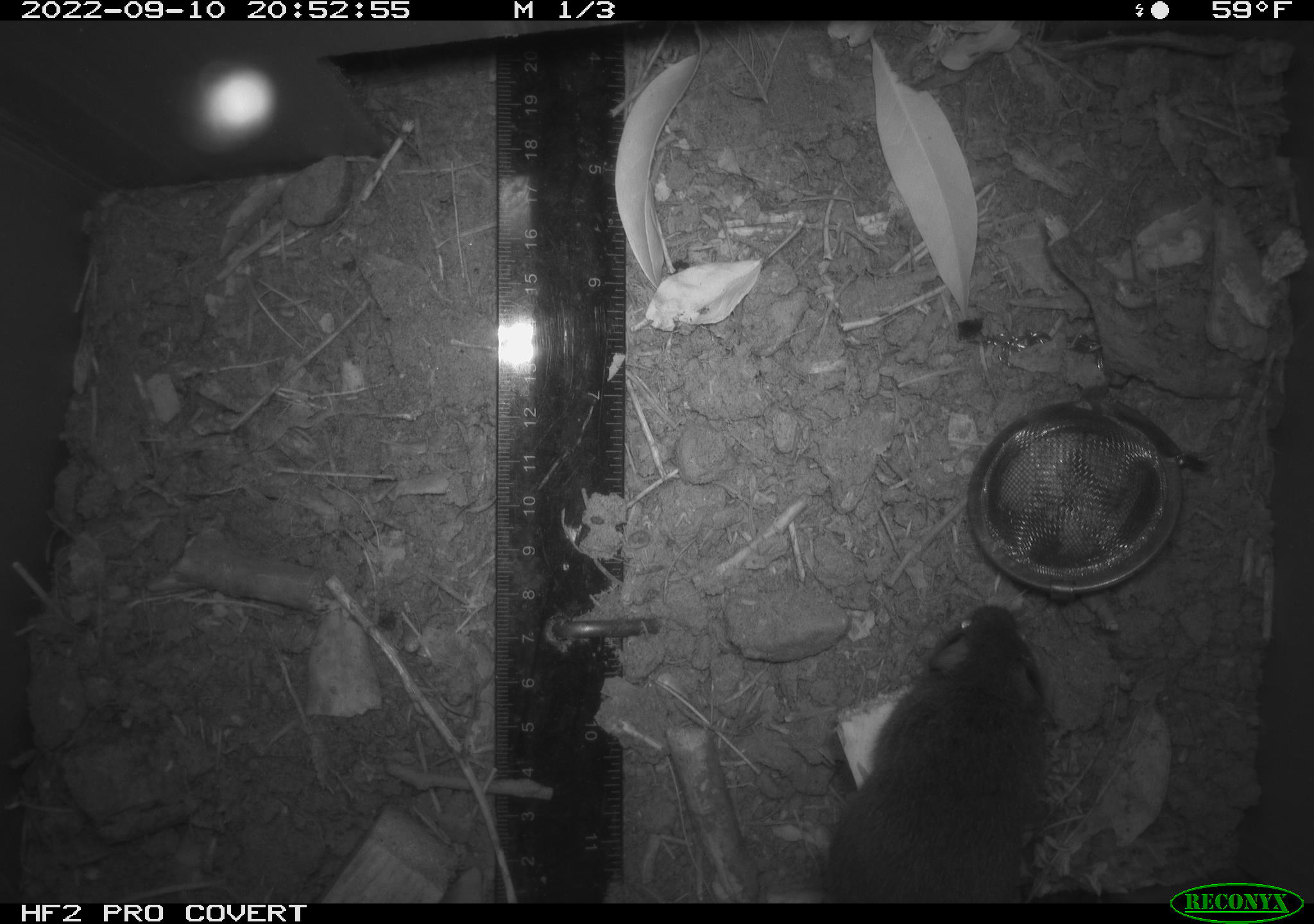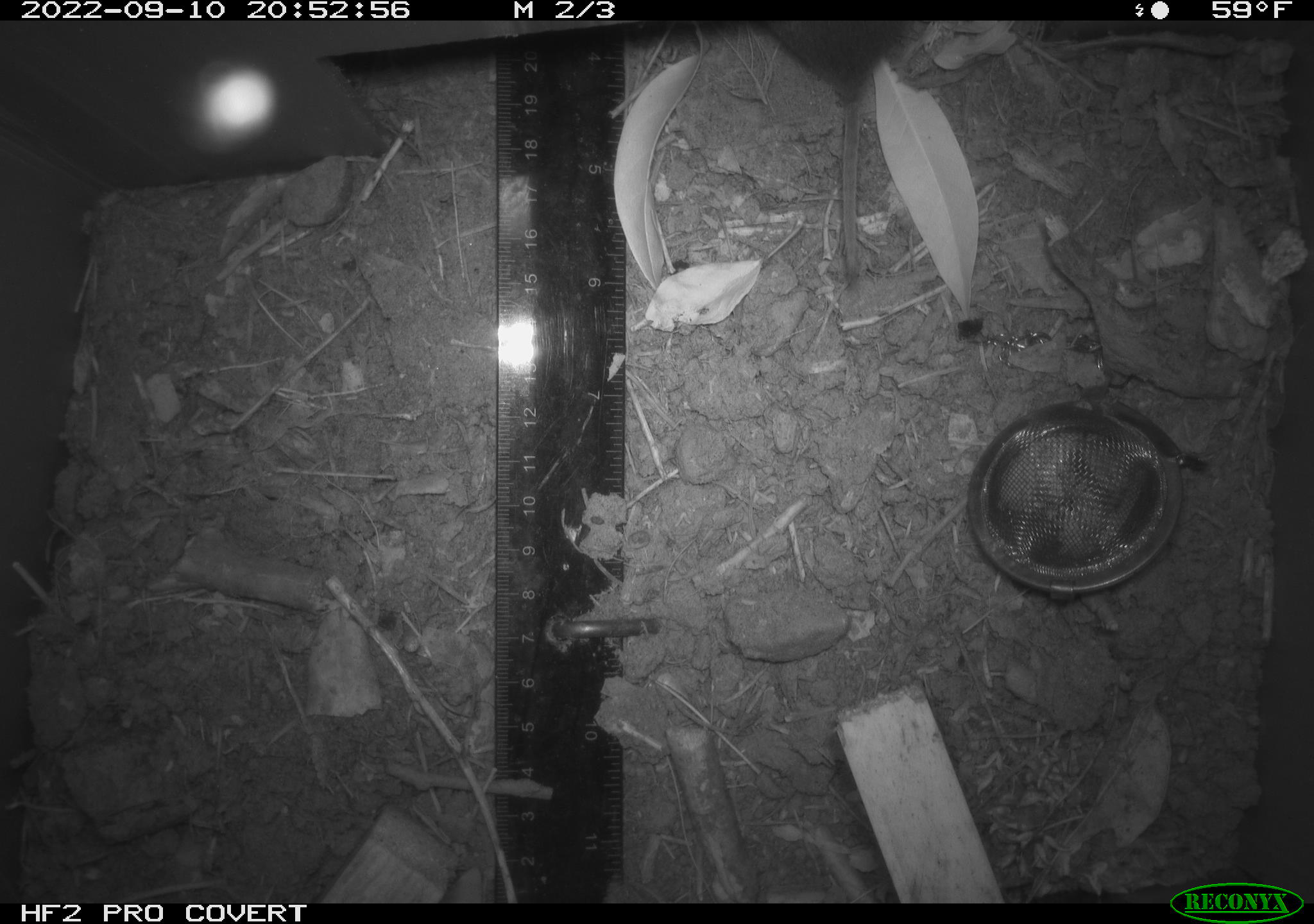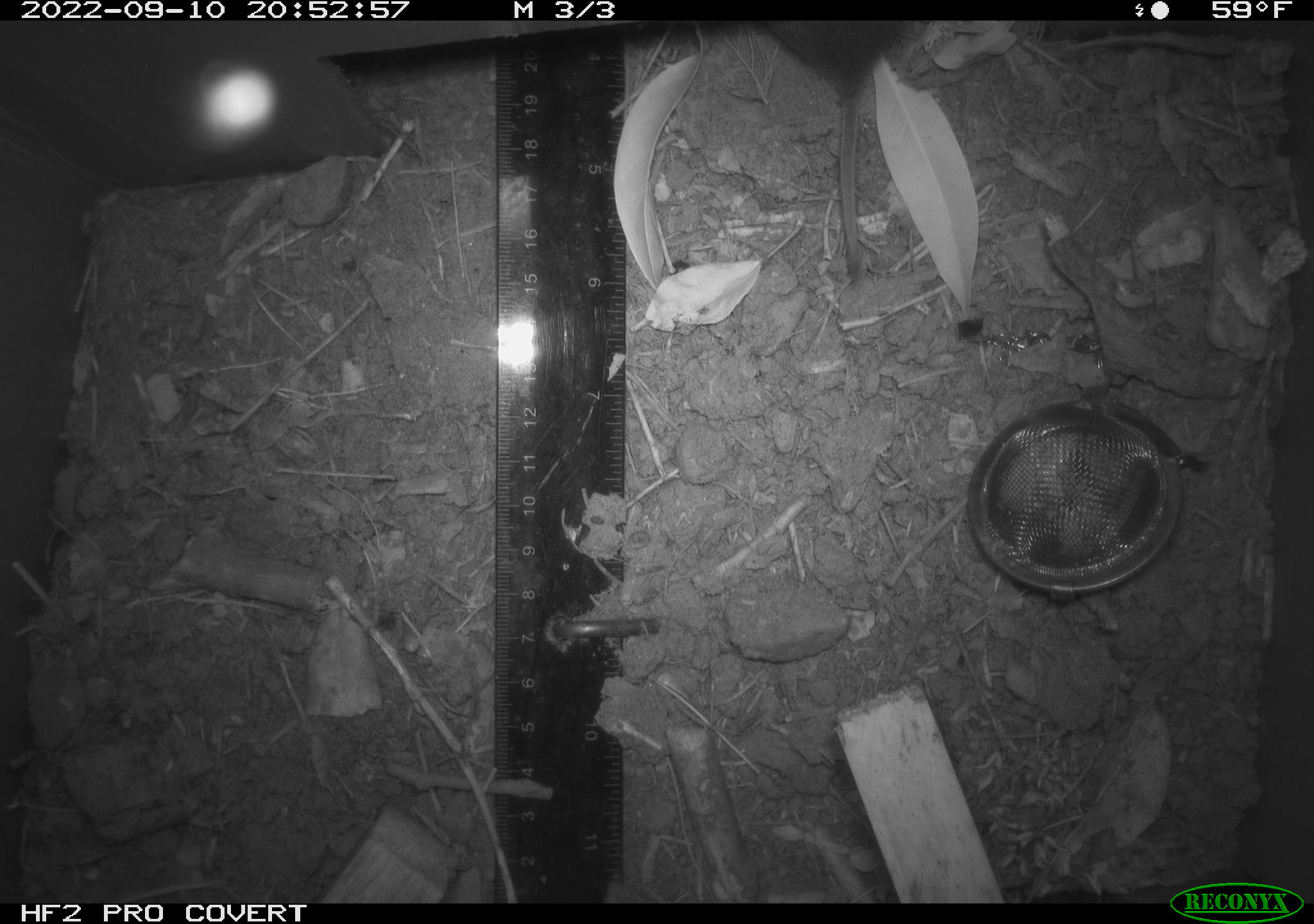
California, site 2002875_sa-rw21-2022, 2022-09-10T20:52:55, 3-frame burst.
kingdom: Animalia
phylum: Chordata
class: Mammalia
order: Rodentia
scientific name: Rodentia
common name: rodent